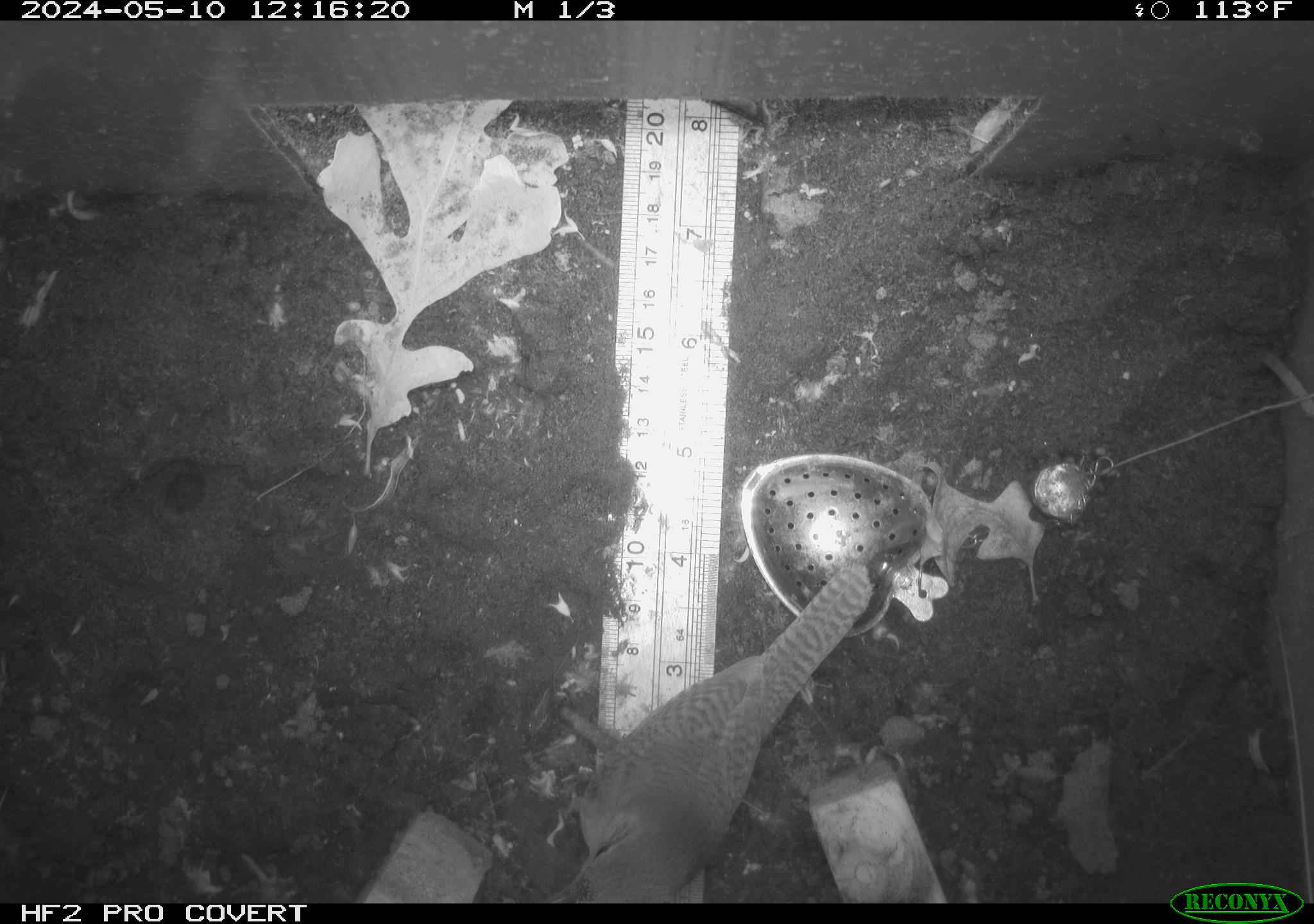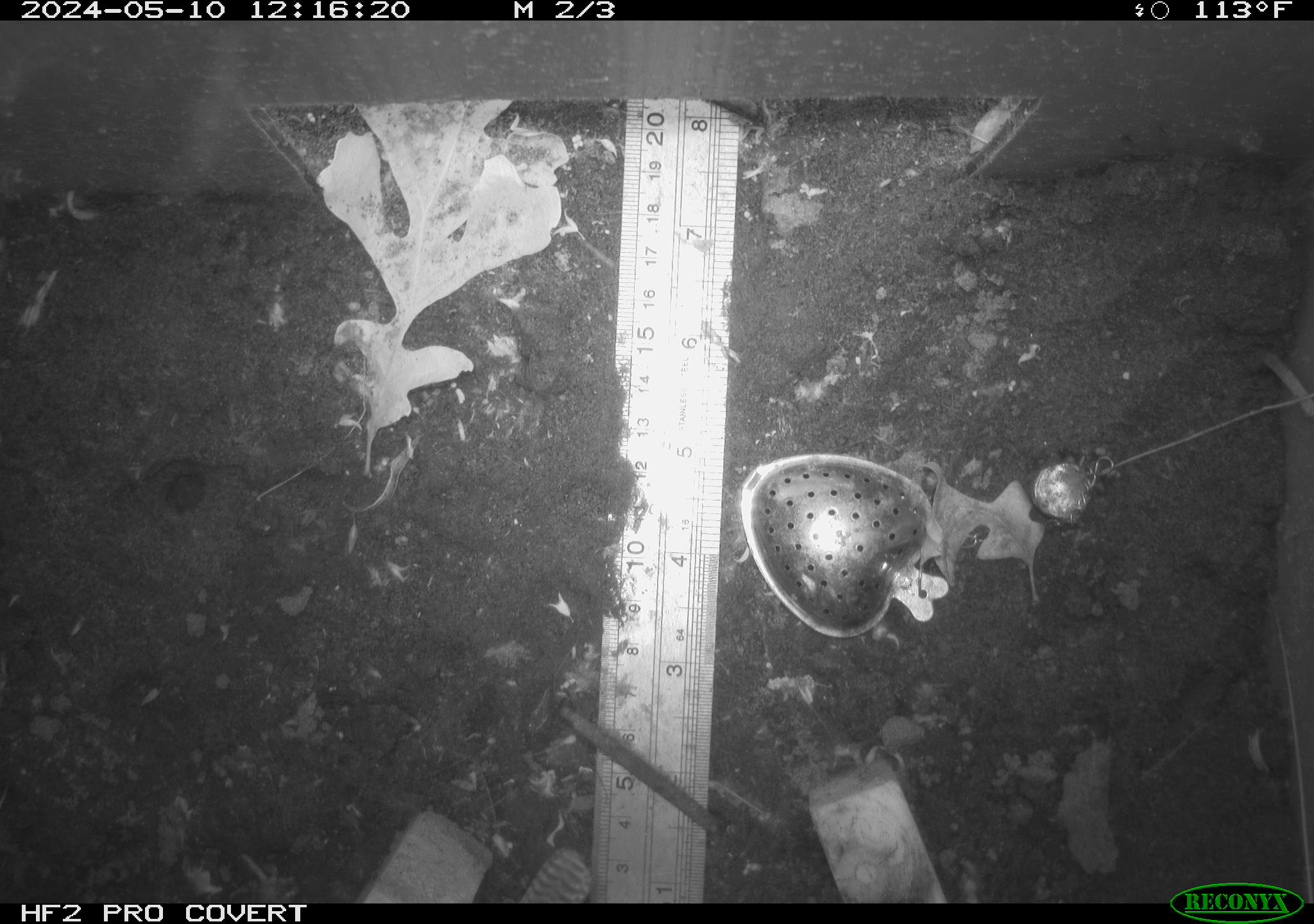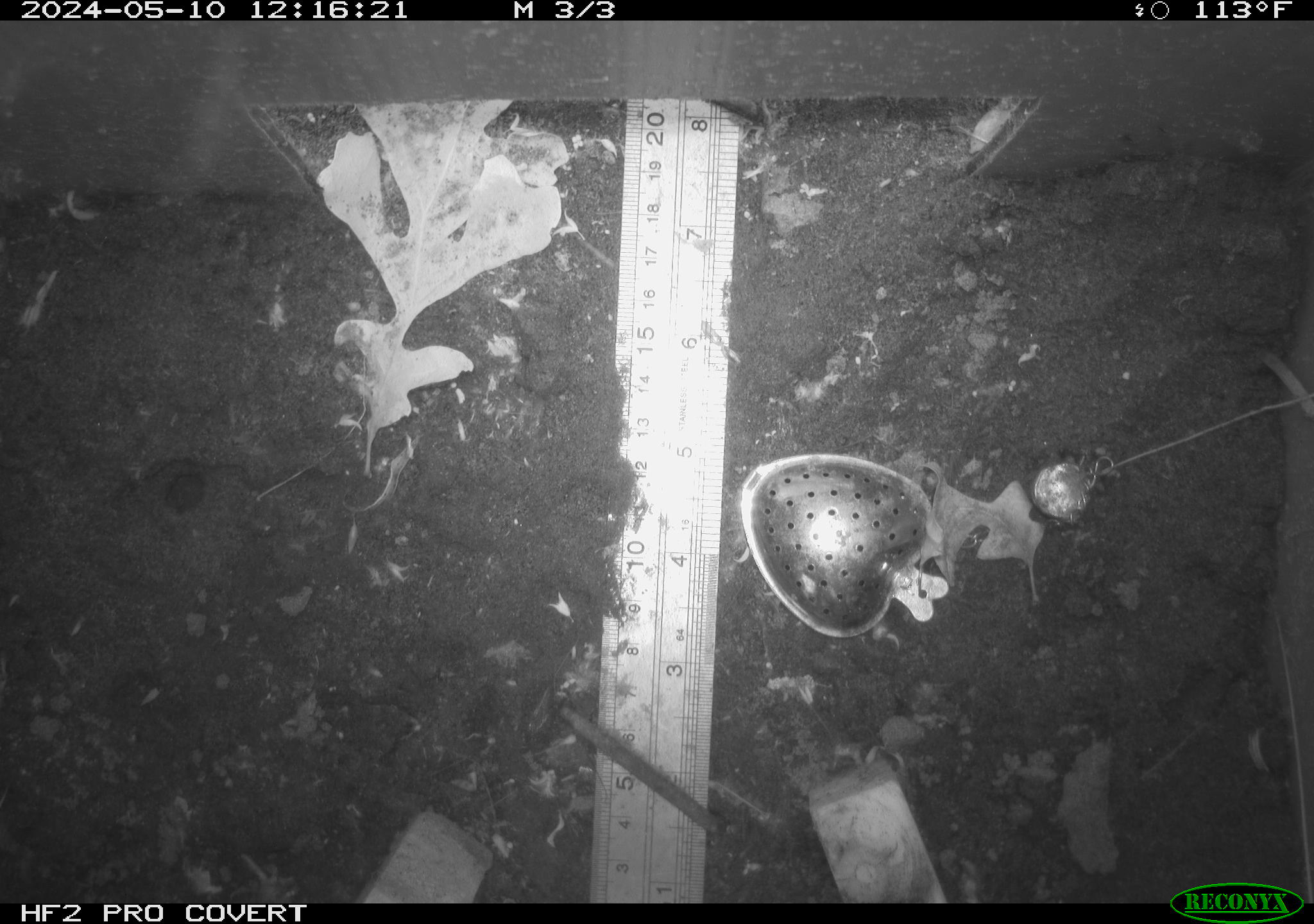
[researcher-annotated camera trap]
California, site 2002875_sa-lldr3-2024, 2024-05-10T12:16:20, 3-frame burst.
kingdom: Animalia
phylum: Chordata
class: Aves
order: Passeriformes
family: Troglodytidae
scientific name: Troglodytidae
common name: wren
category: troglodytidae family